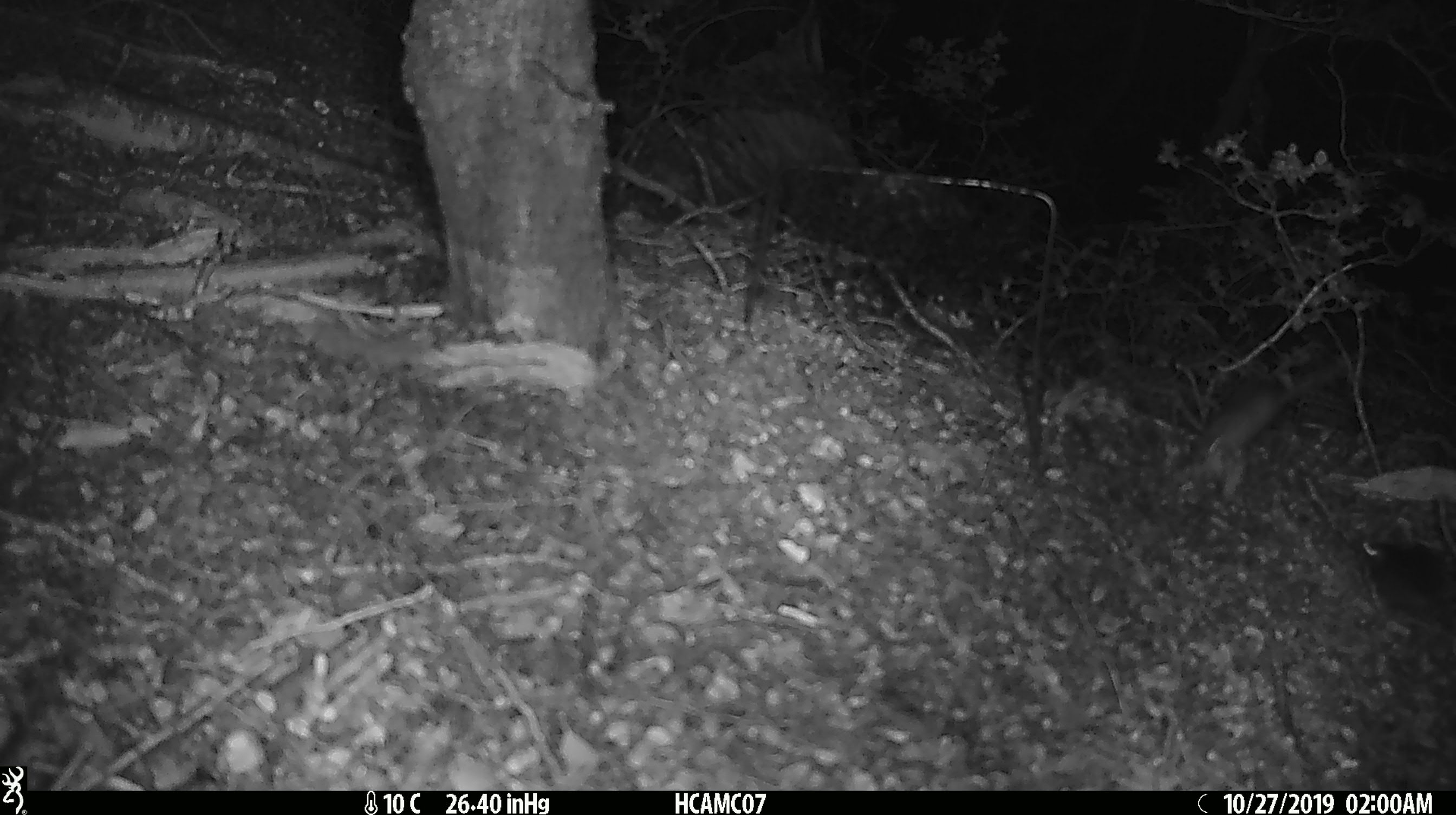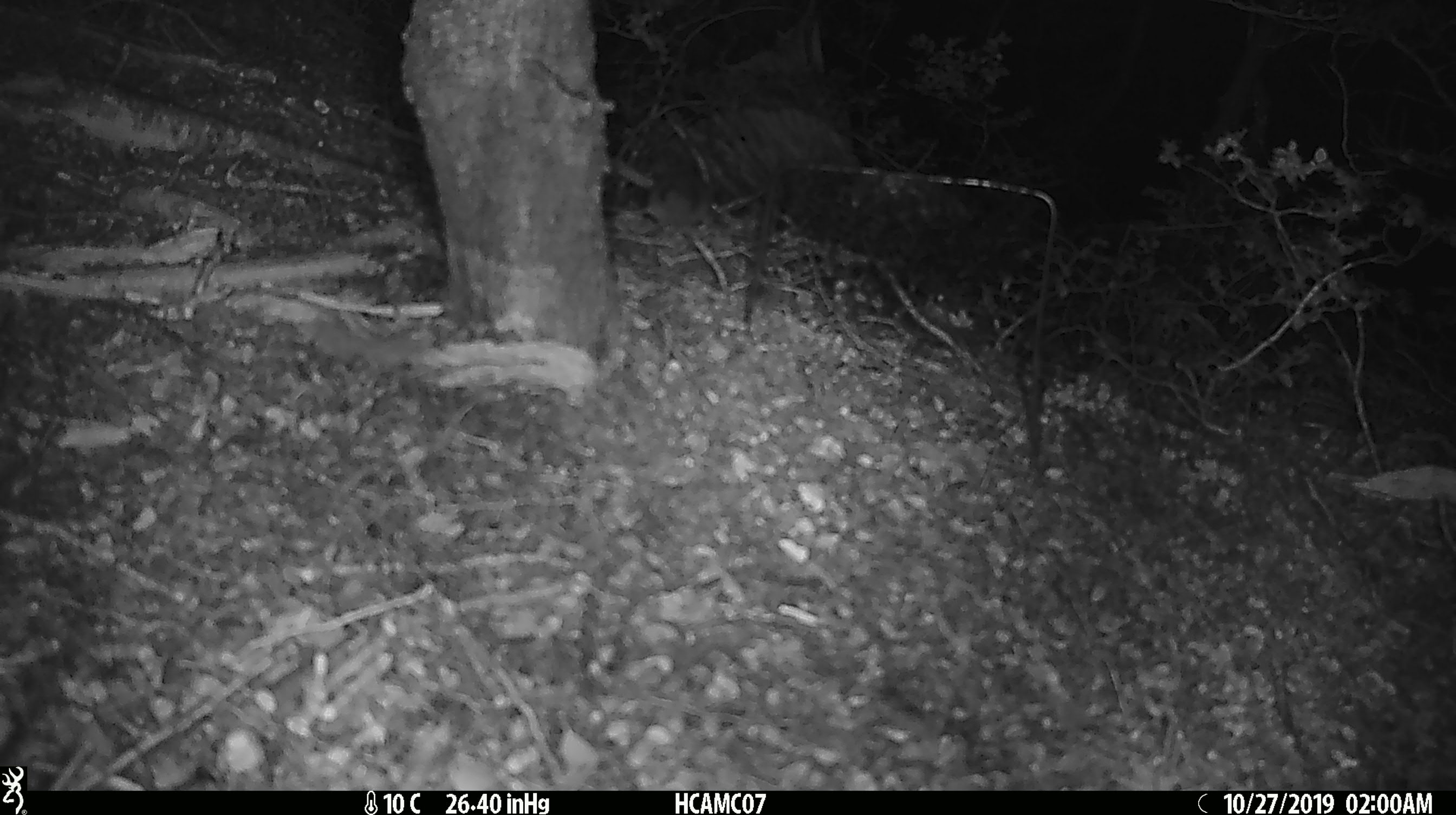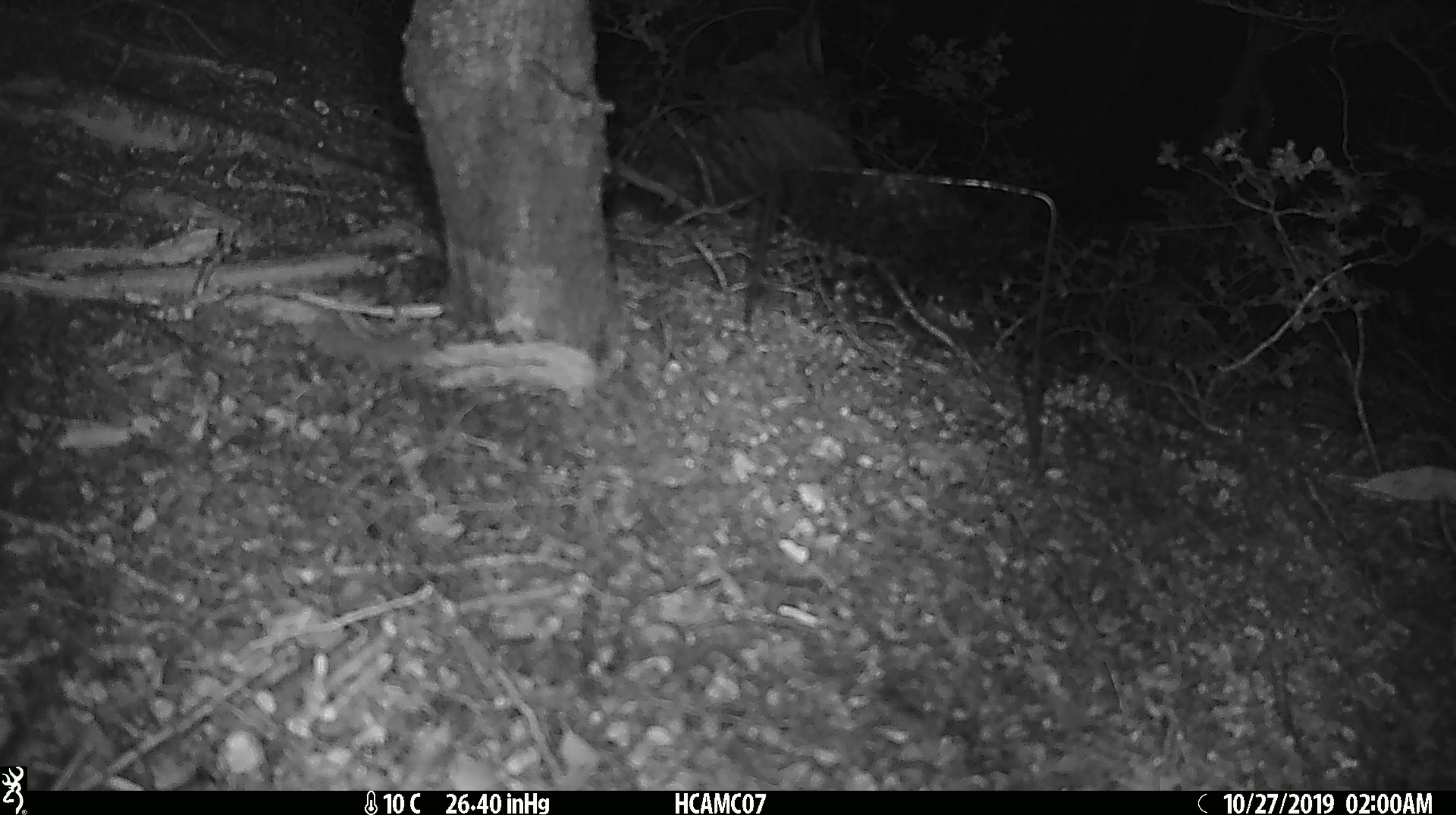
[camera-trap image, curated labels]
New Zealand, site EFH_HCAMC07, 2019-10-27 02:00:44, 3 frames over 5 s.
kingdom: Animalia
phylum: Chordata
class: Mammalia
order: Rodentia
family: Muridae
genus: Mus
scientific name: Mus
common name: mouse